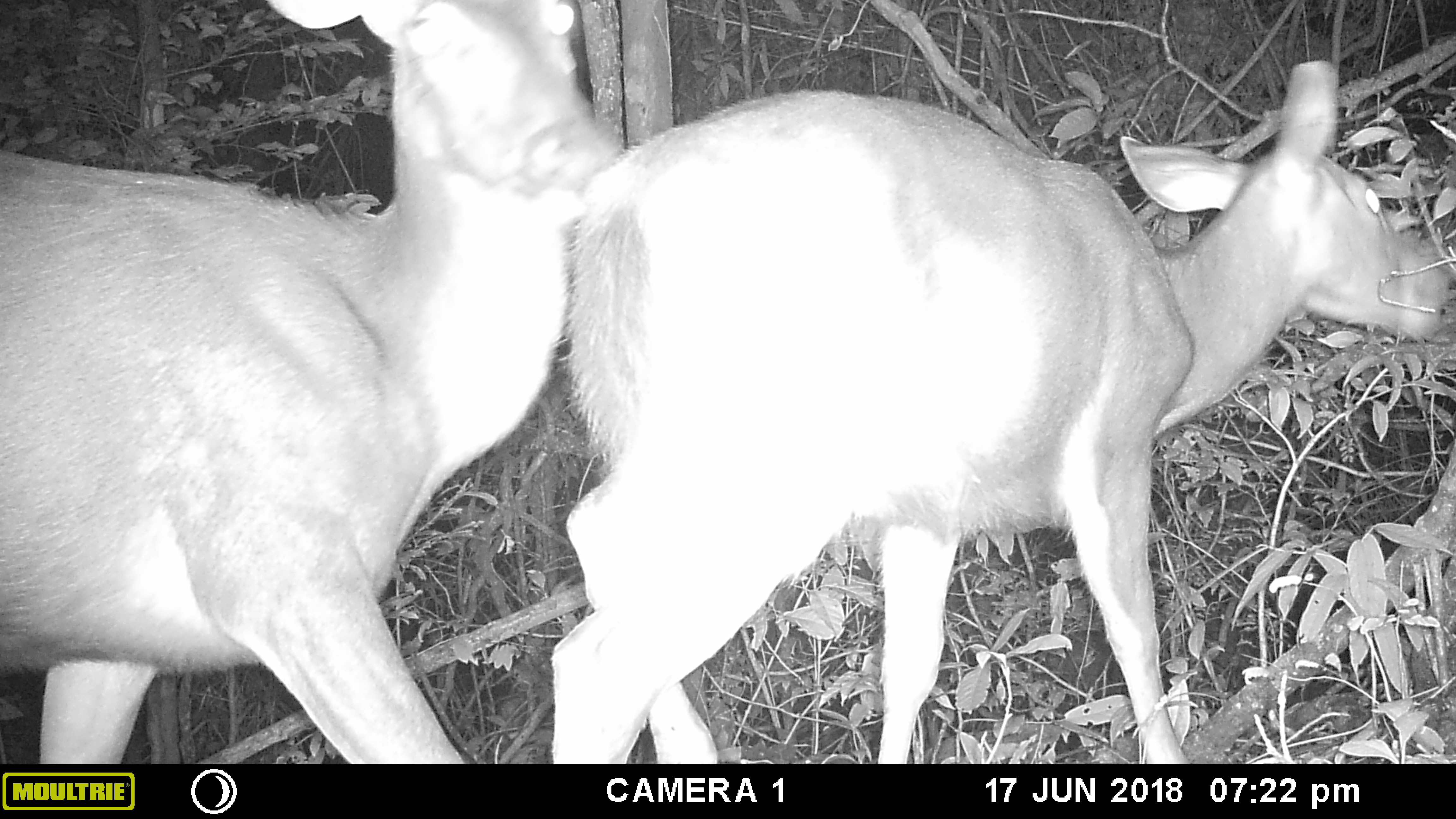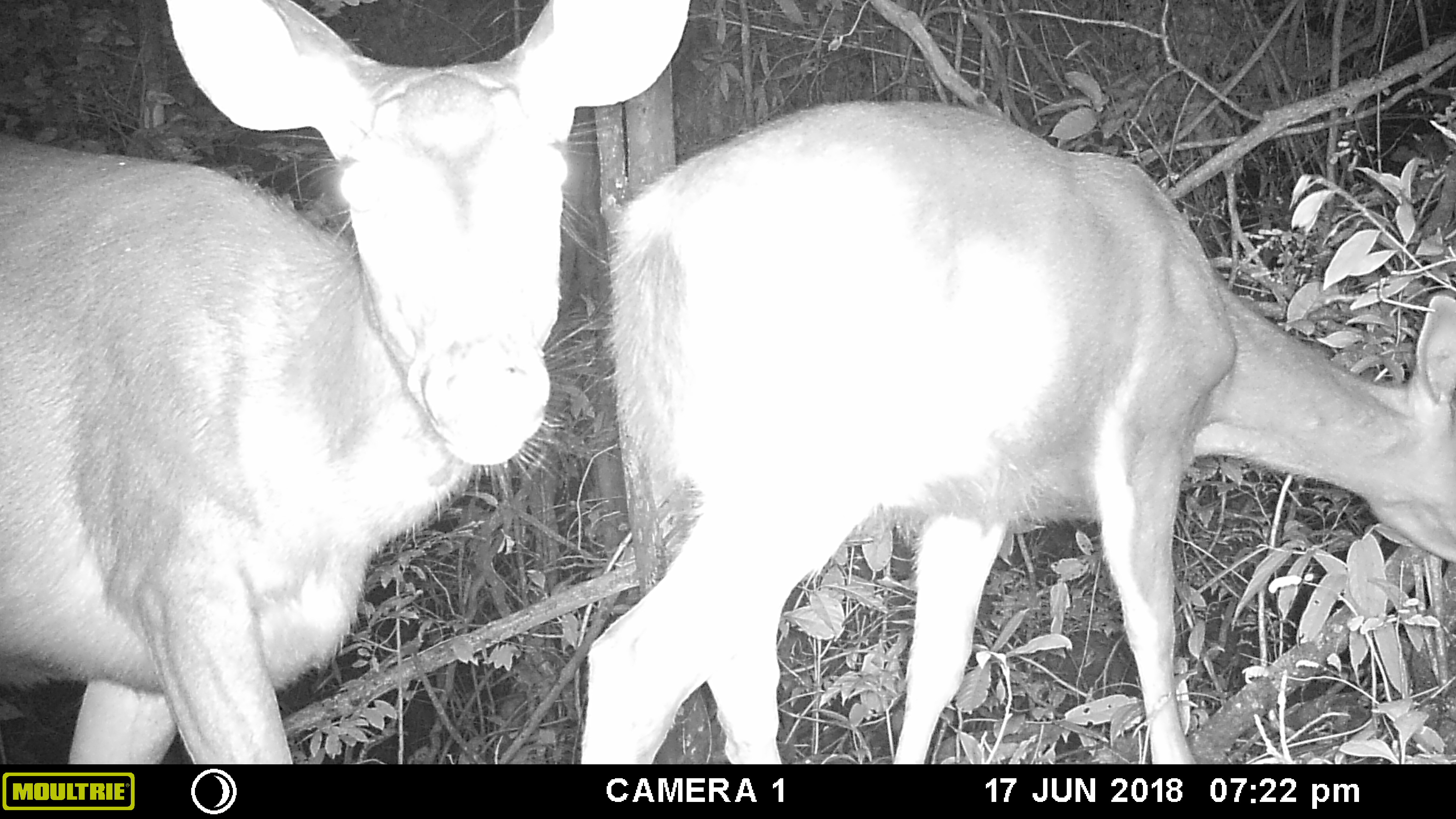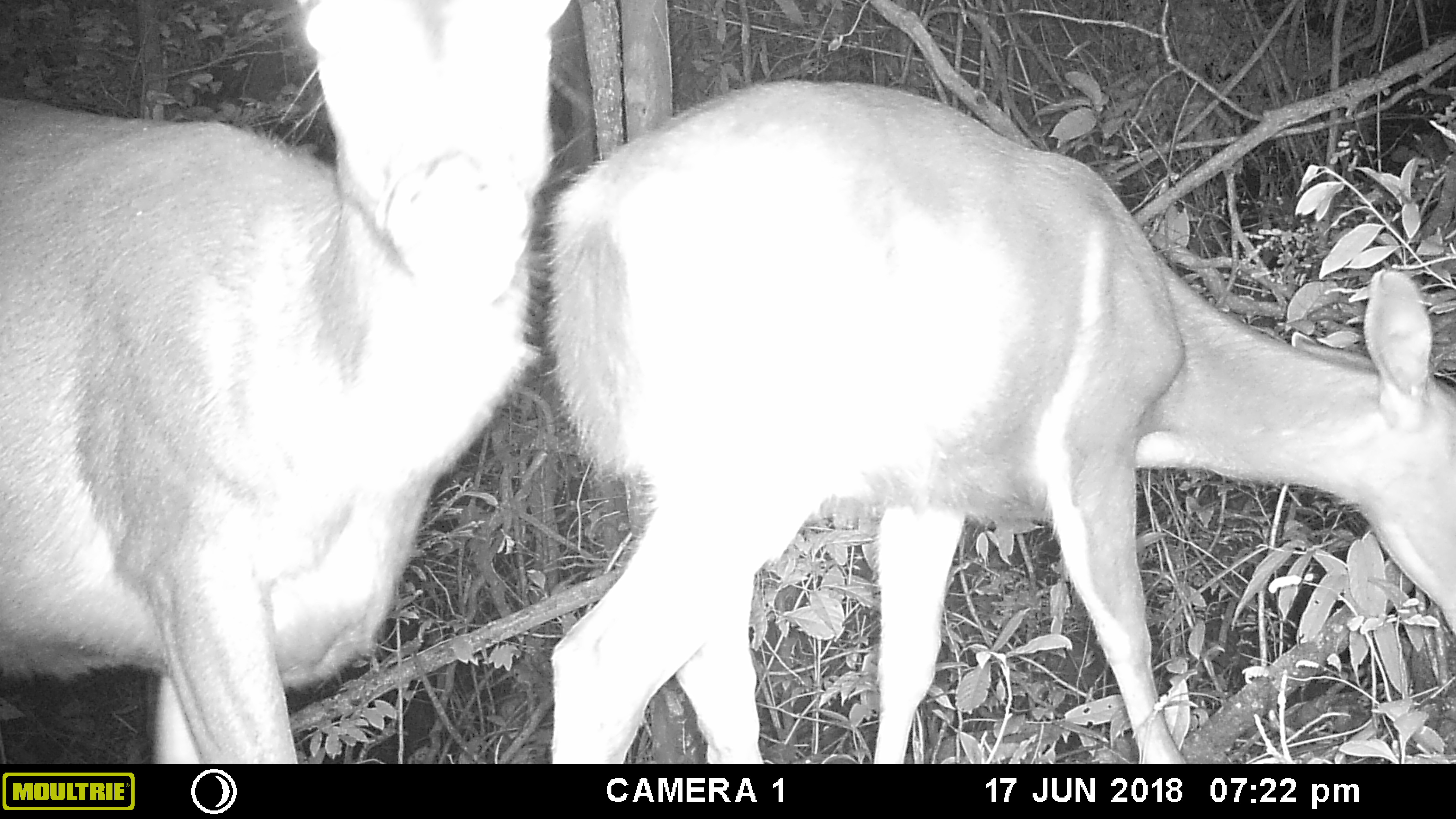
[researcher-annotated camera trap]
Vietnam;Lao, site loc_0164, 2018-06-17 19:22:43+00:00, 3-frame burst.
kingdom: Animalia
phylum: Chordata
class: Mammalia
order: Artiodactyla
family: Cervidae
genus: Rusa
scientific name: Rusa unicolor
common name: sambar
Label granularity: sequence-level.